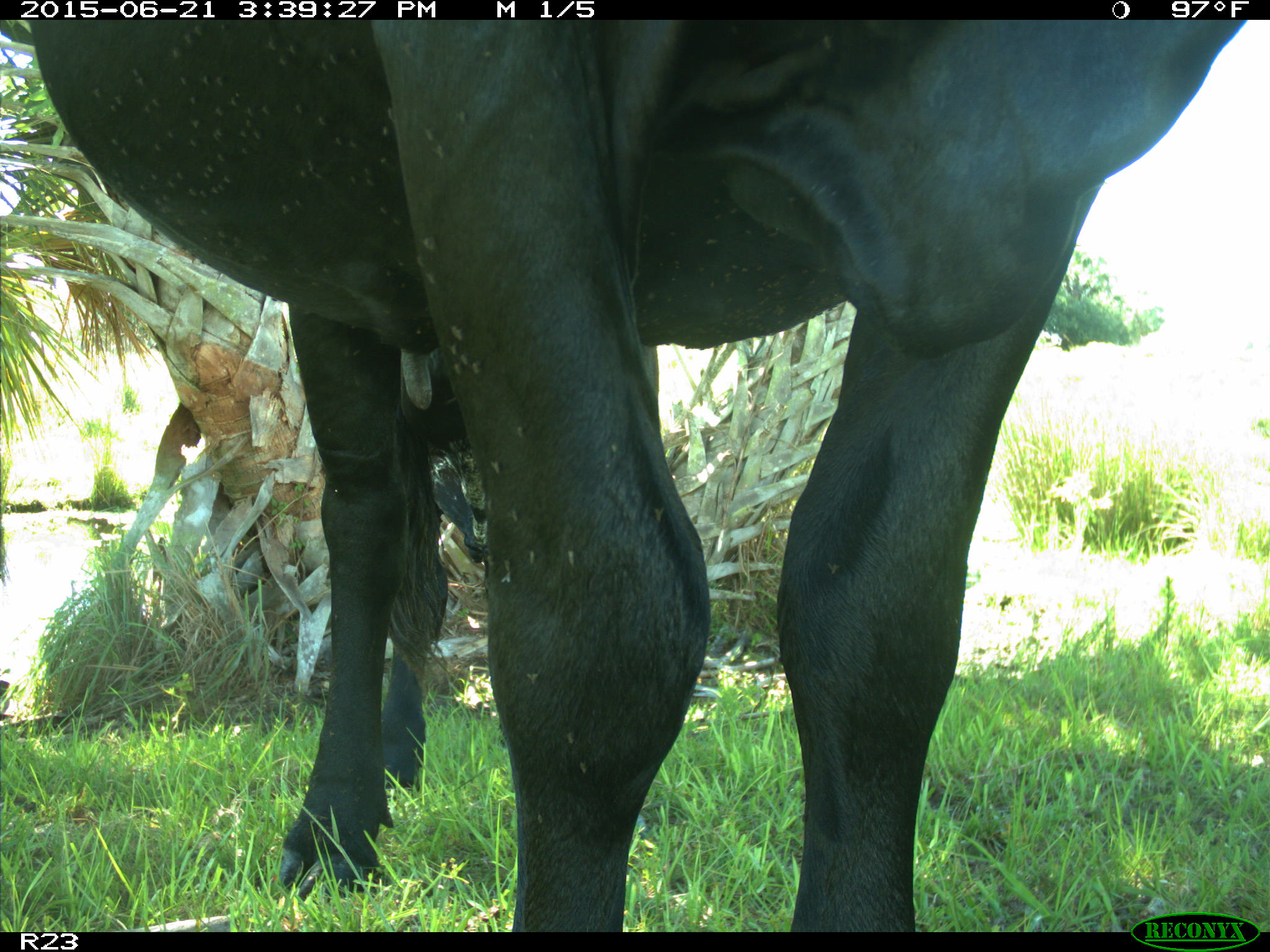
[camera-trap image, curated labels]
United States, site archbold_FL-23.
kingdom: Animalia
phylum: Chordata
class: Mammalia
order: Artiodactyla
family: Bovidae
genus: Bos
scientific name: Bos taurus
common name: domestic cow